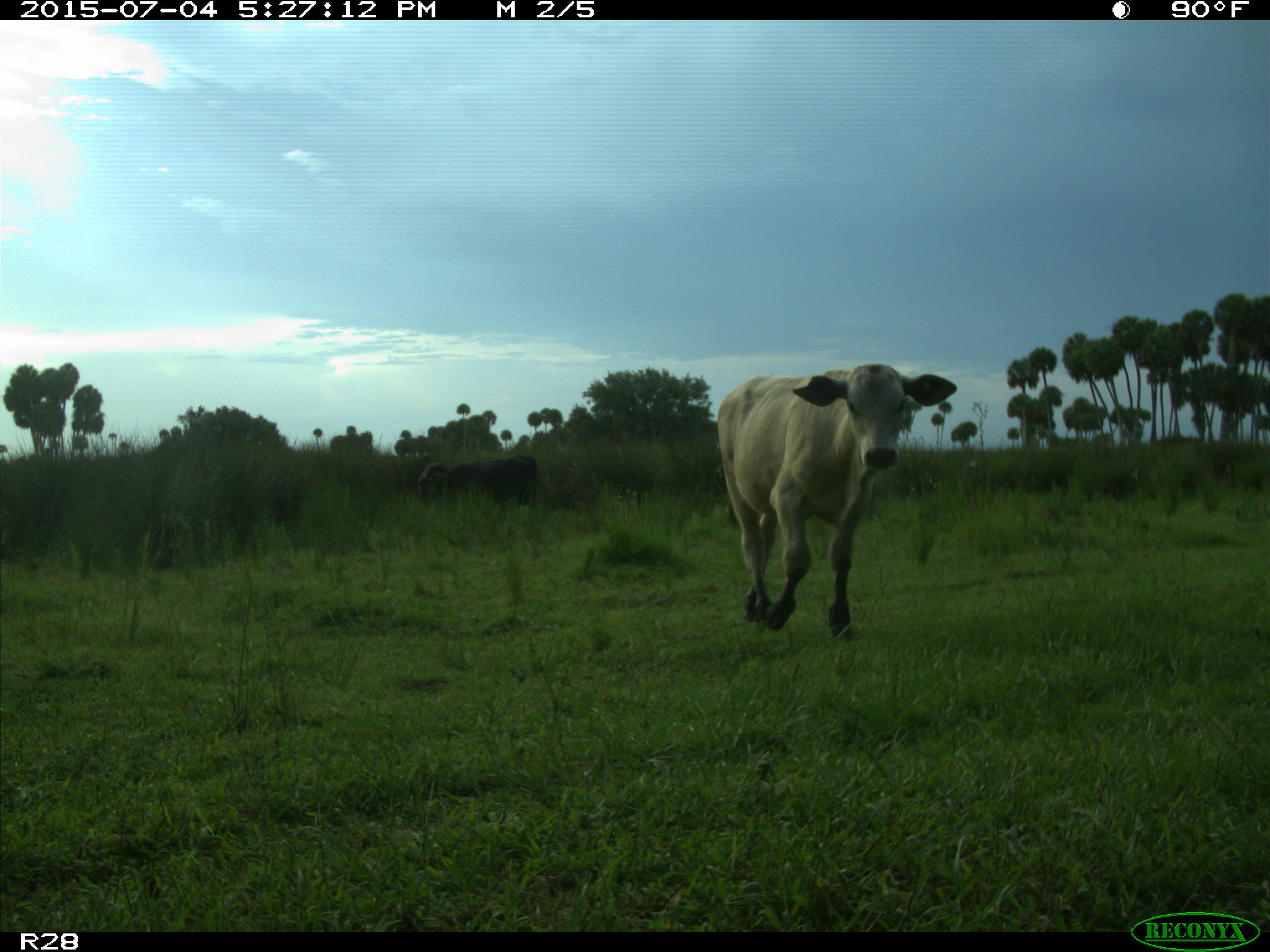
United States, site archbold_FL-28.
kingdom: Animalia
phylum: Chordata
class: Mammalia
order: Artiodactyla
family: Bovidae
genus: Bos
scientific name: Bos taurus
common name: domestic cow